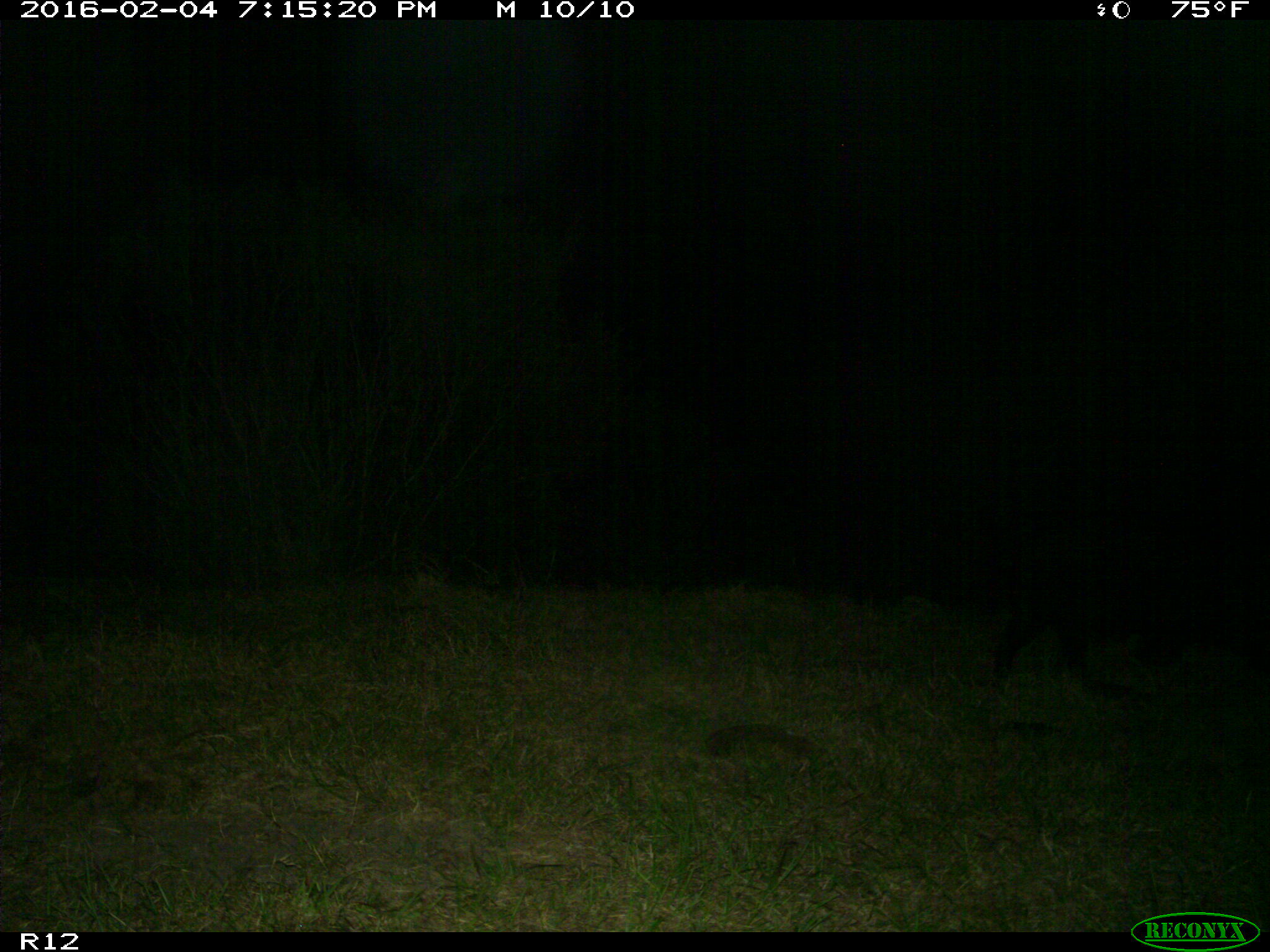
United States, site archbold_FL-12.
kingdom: Animalia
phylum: Chordata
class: Mammalia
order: Artiodactyla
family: Suidae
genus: Sus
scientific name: Sus scrofa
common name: wild boar